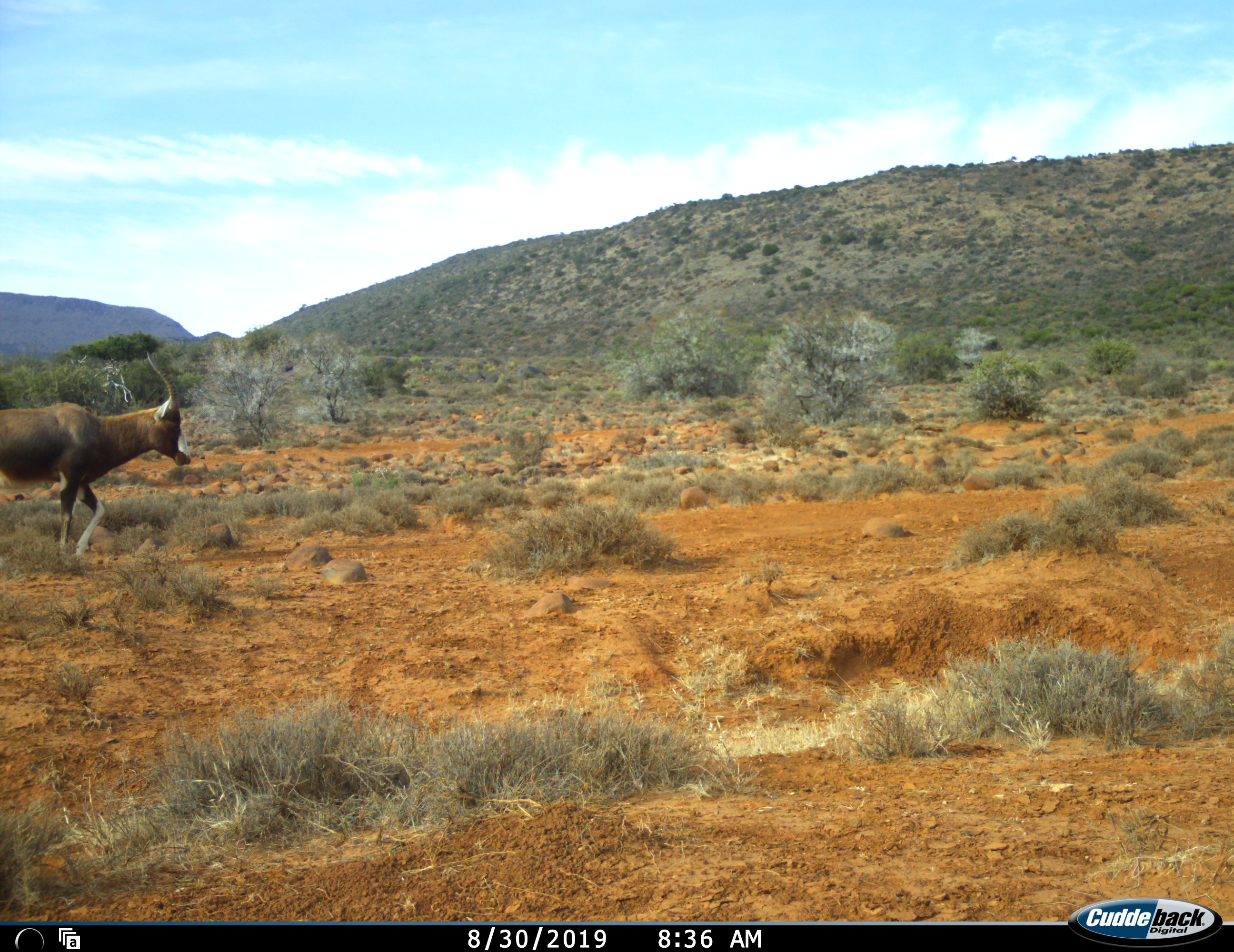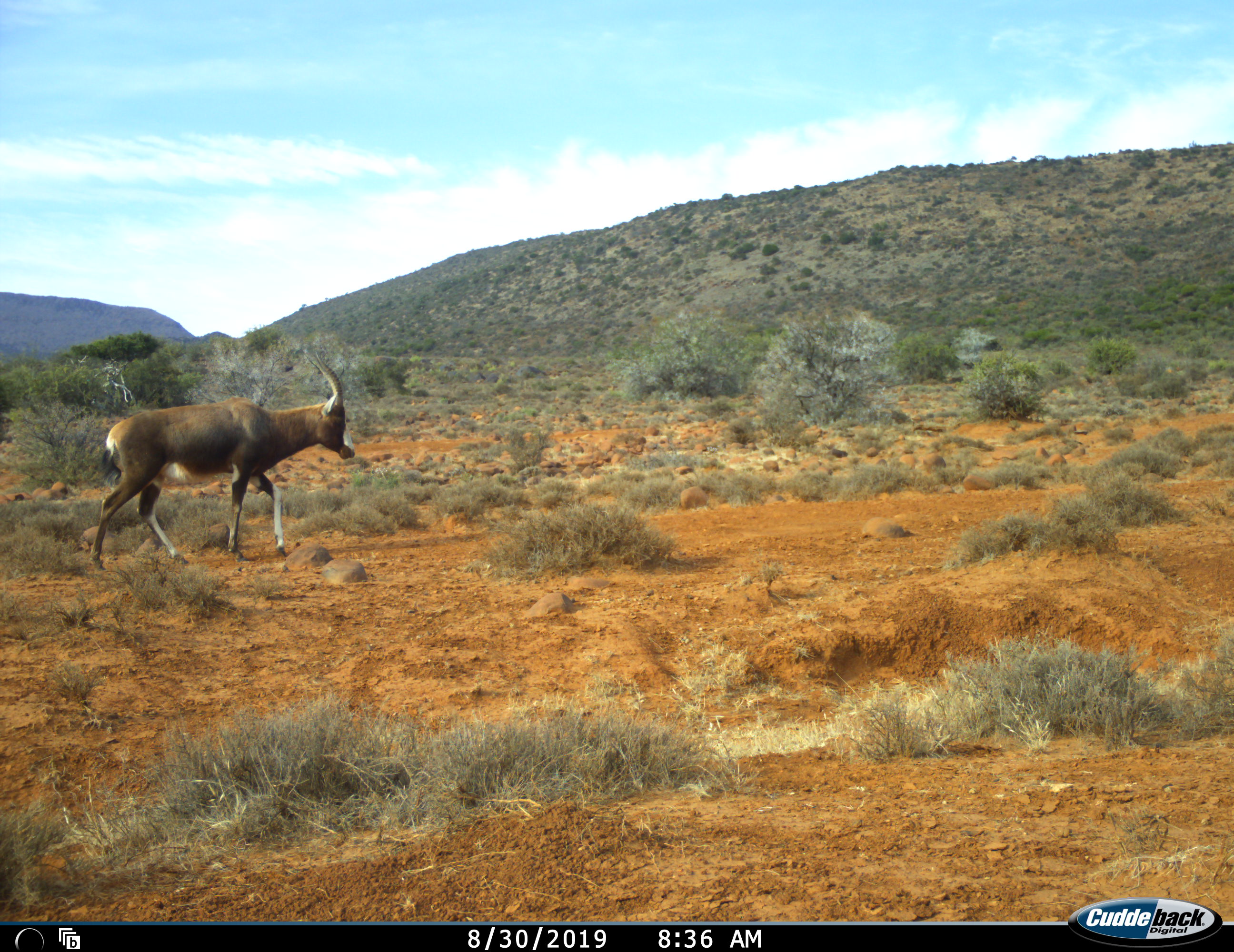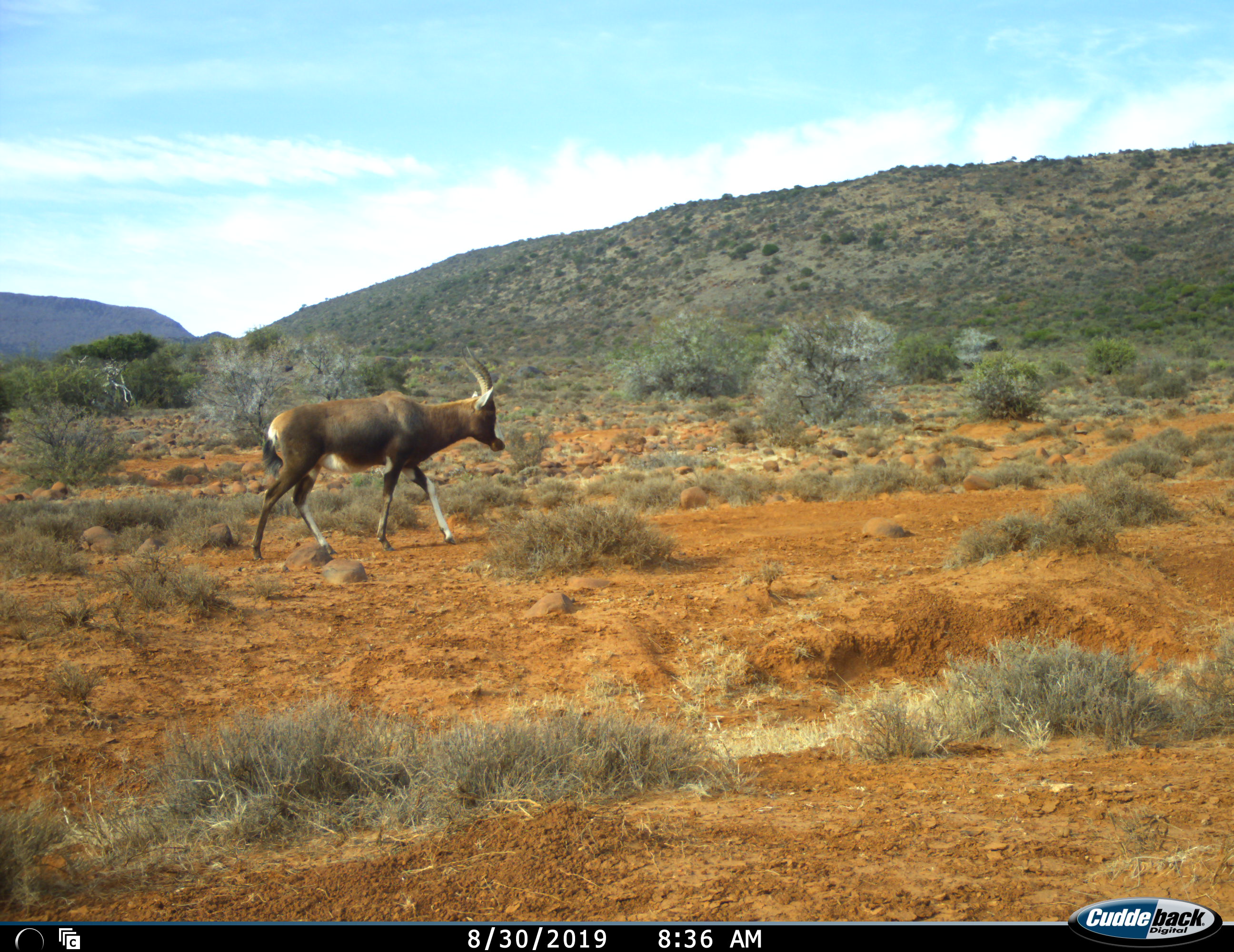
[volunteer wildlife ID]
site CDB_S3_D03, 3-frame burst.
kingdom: Animalia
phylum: Chordata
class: Mammalia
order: Artiodactyla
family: Bovidae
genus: Damaliscus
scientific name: Damaliscus pygargus phillipsi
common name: blesbok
Blesbok (Damaliscus pygargus phillipsi), count 1. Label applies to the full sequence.